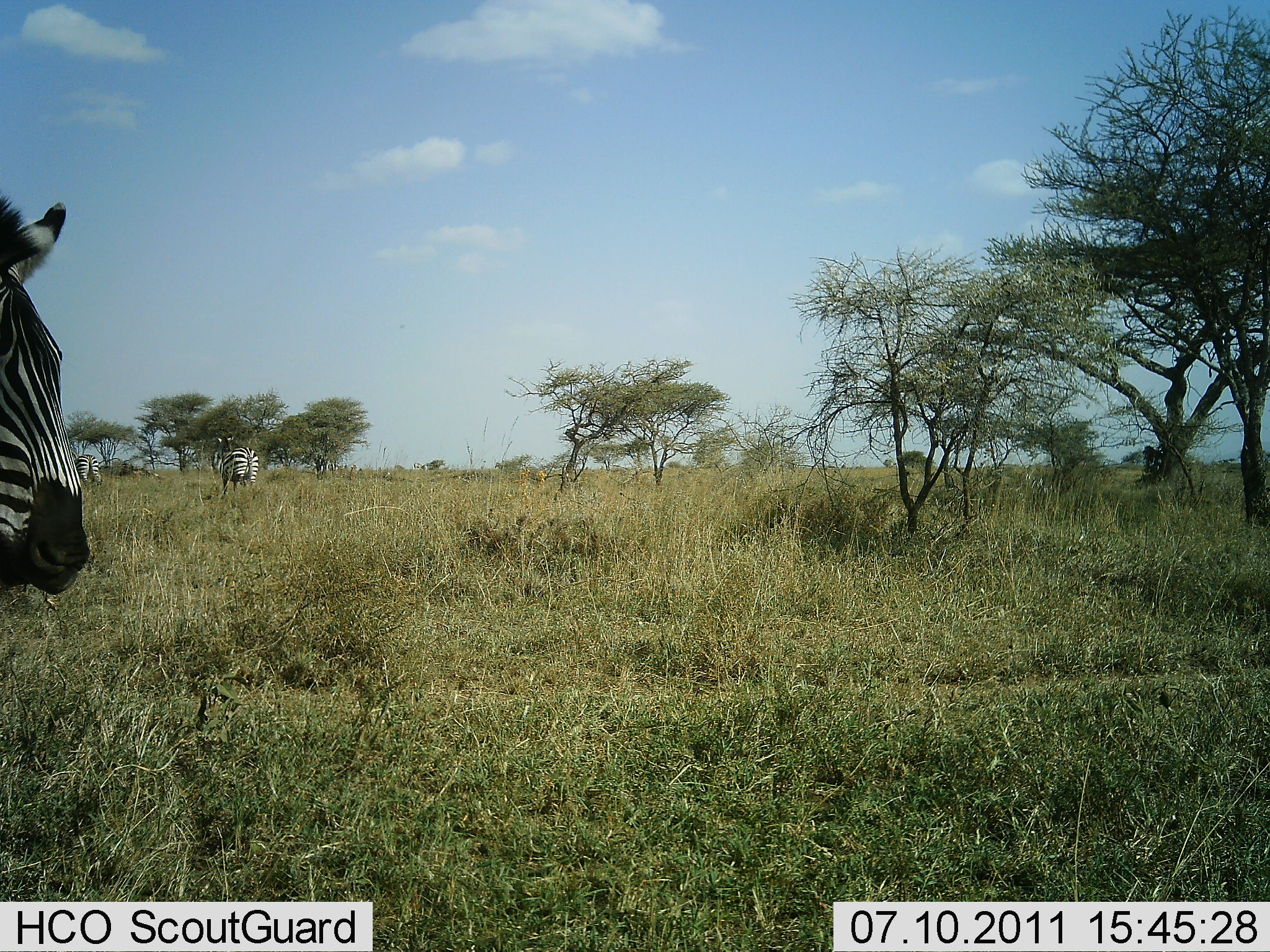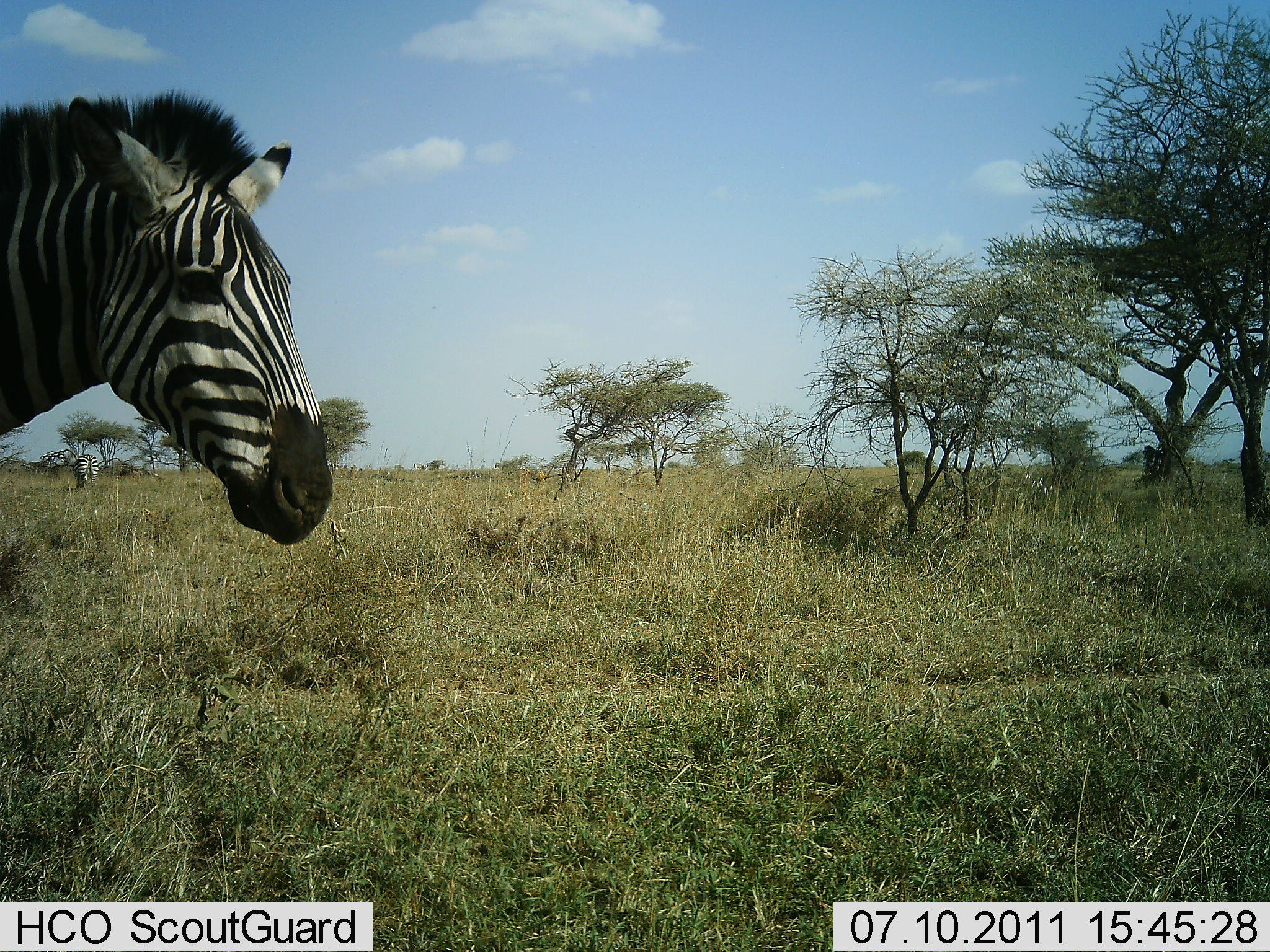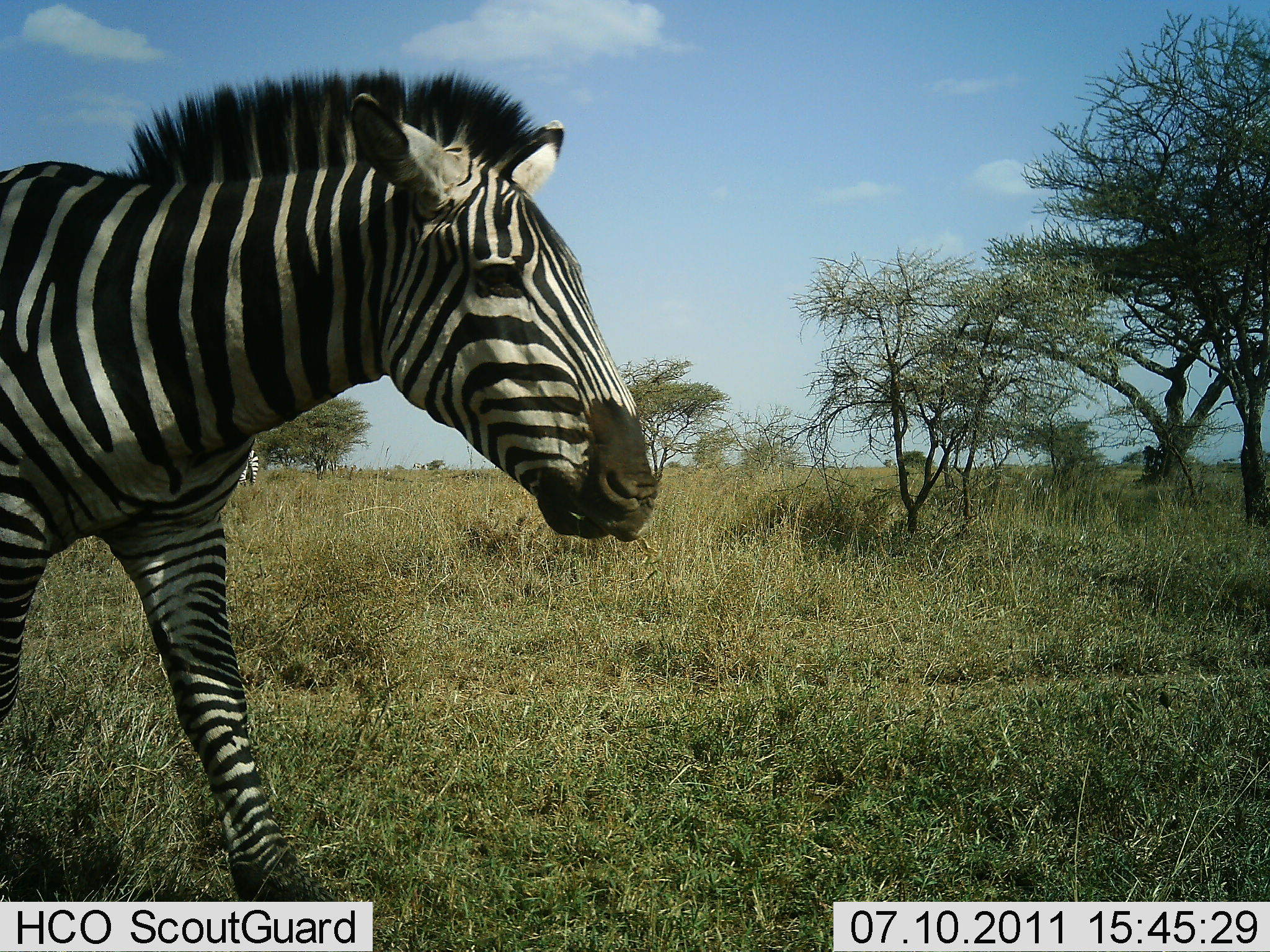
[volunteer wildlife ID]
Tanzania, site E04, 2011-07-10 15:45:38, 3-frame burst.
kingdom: Animalia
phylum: Chordata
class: Mammalia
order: Perissodactyla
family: Equidae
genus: Equus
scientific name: Equus quagga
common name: plains zebra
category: zebra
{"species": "zebra (plains zebra) (Equus quagga)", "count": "3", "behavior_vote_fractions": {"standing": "53%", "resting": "7%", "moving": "80%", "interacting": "0%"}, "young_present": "0%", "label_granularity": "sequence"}